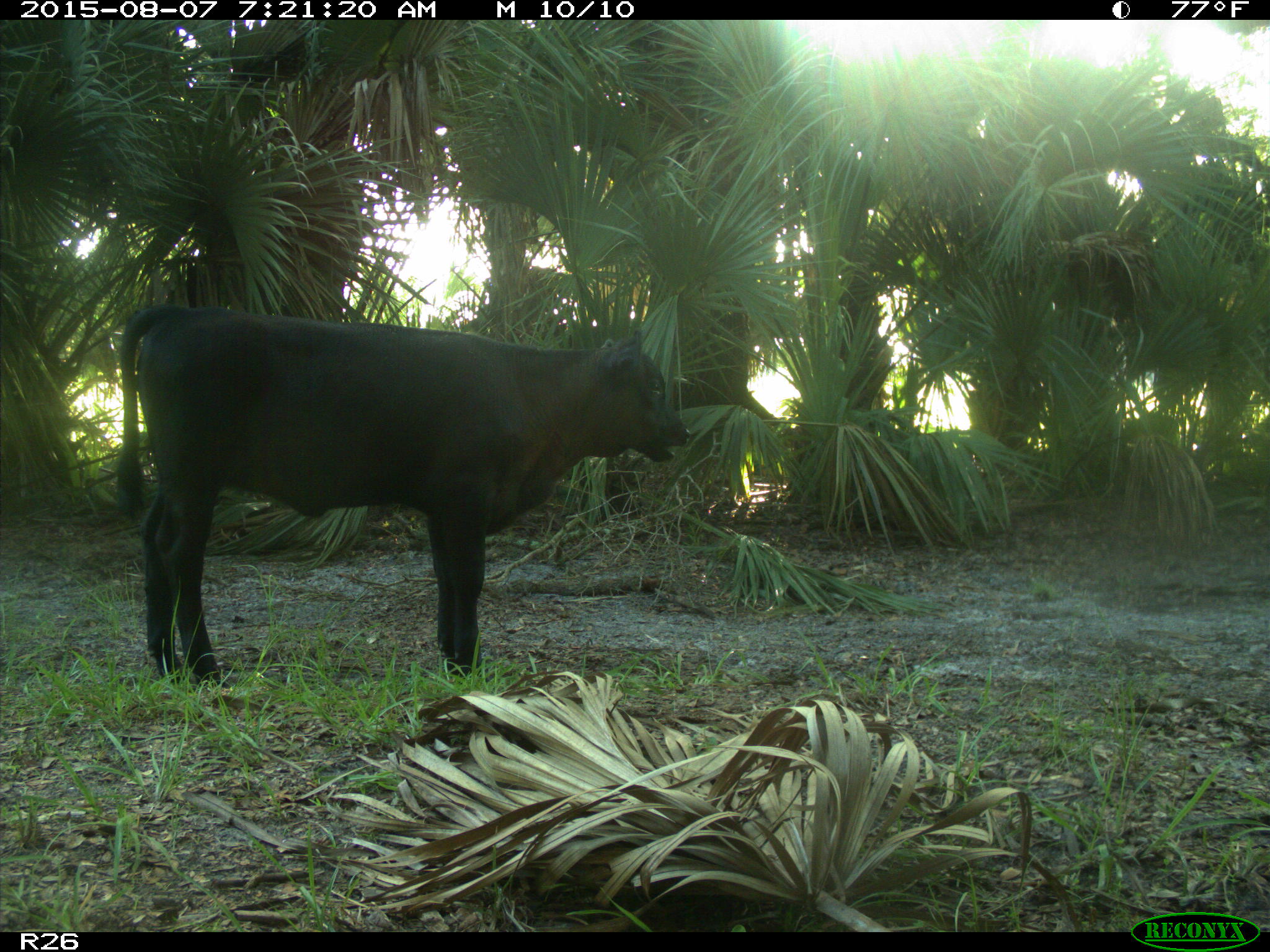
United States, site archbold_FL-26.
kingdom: Animalia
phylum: Chordata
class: Mammalia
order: Artiodactyla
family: Bovidae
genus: Bos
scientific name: Bos taurus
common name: domestic cow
Bos taurus (domestic cow).